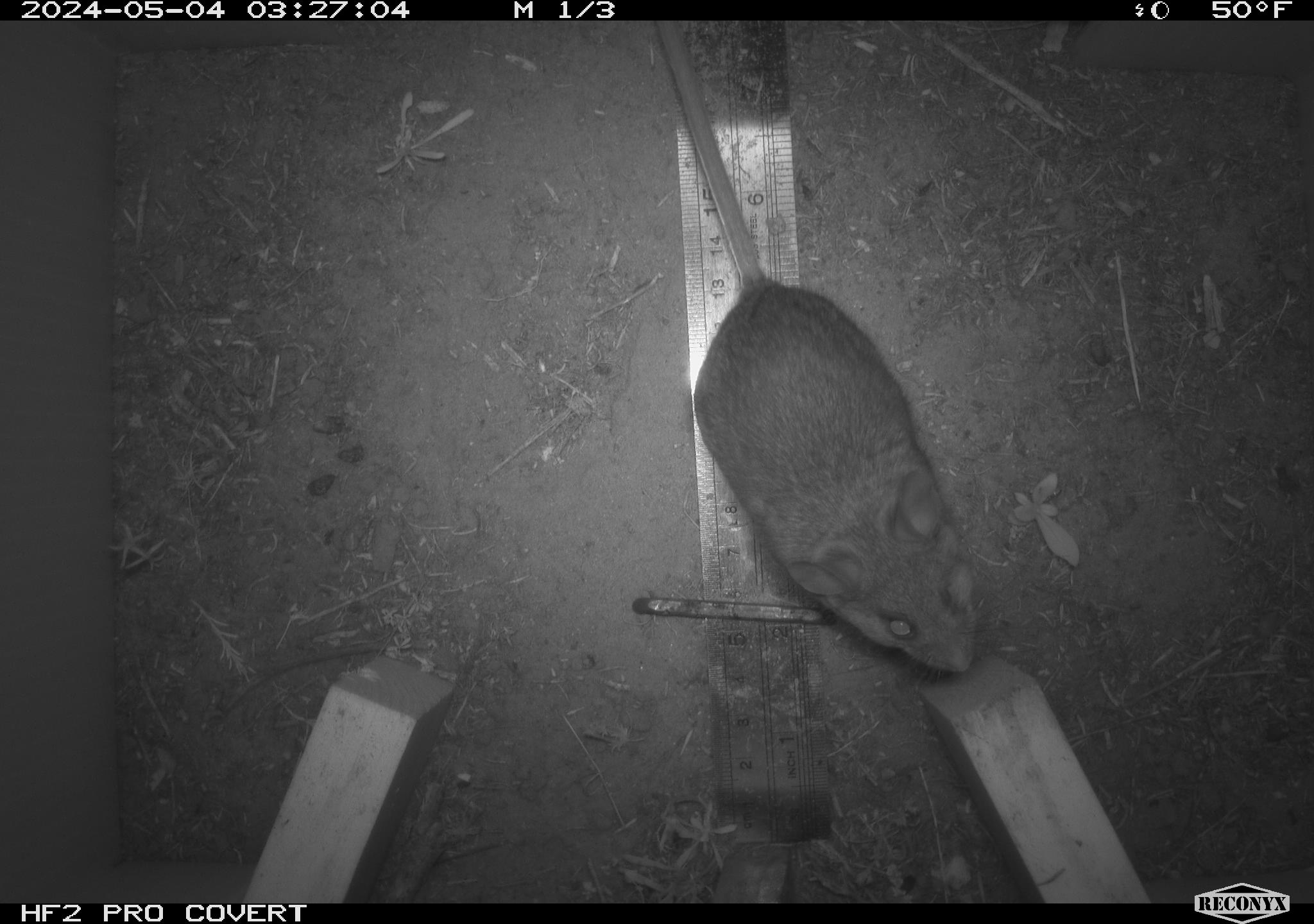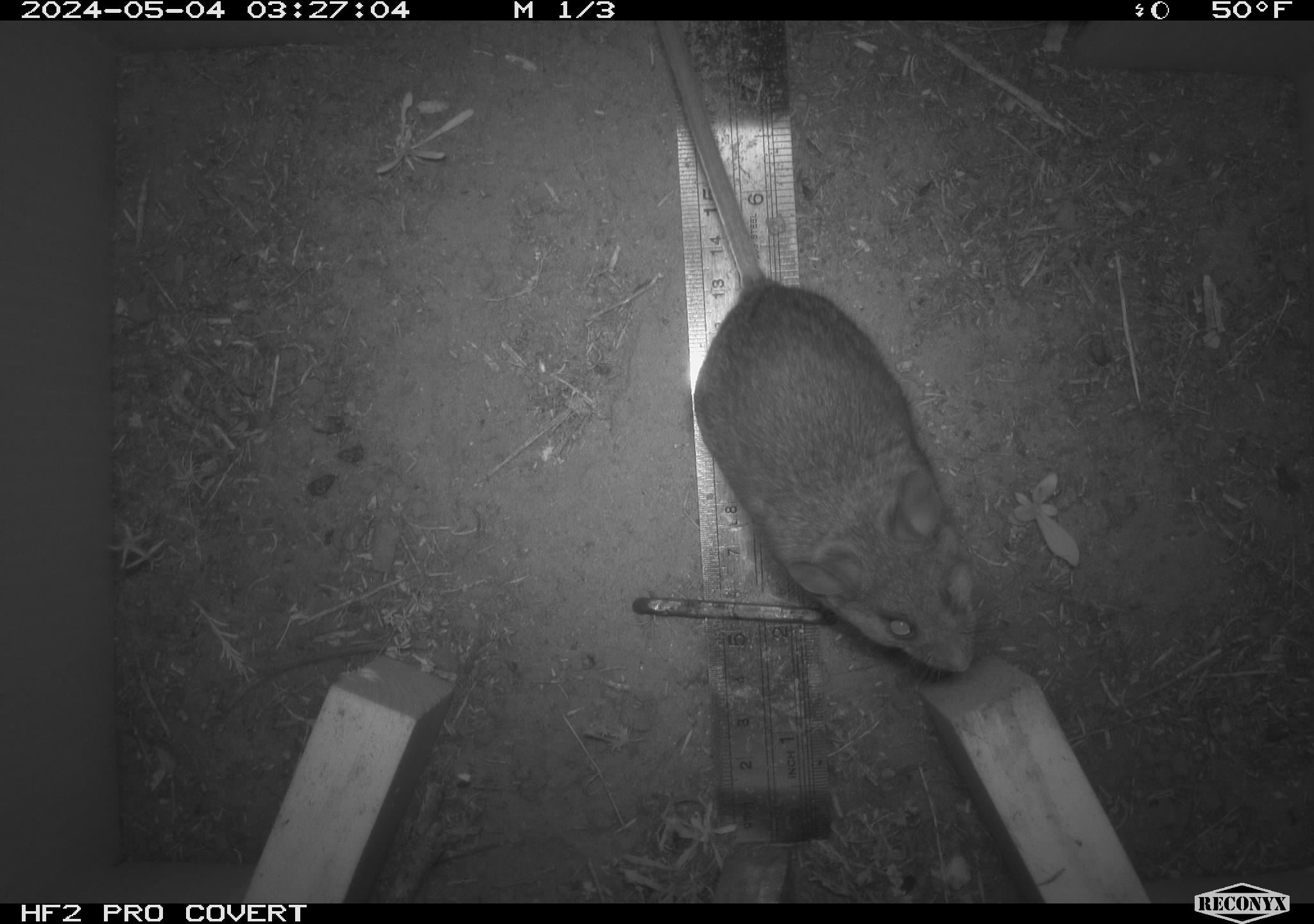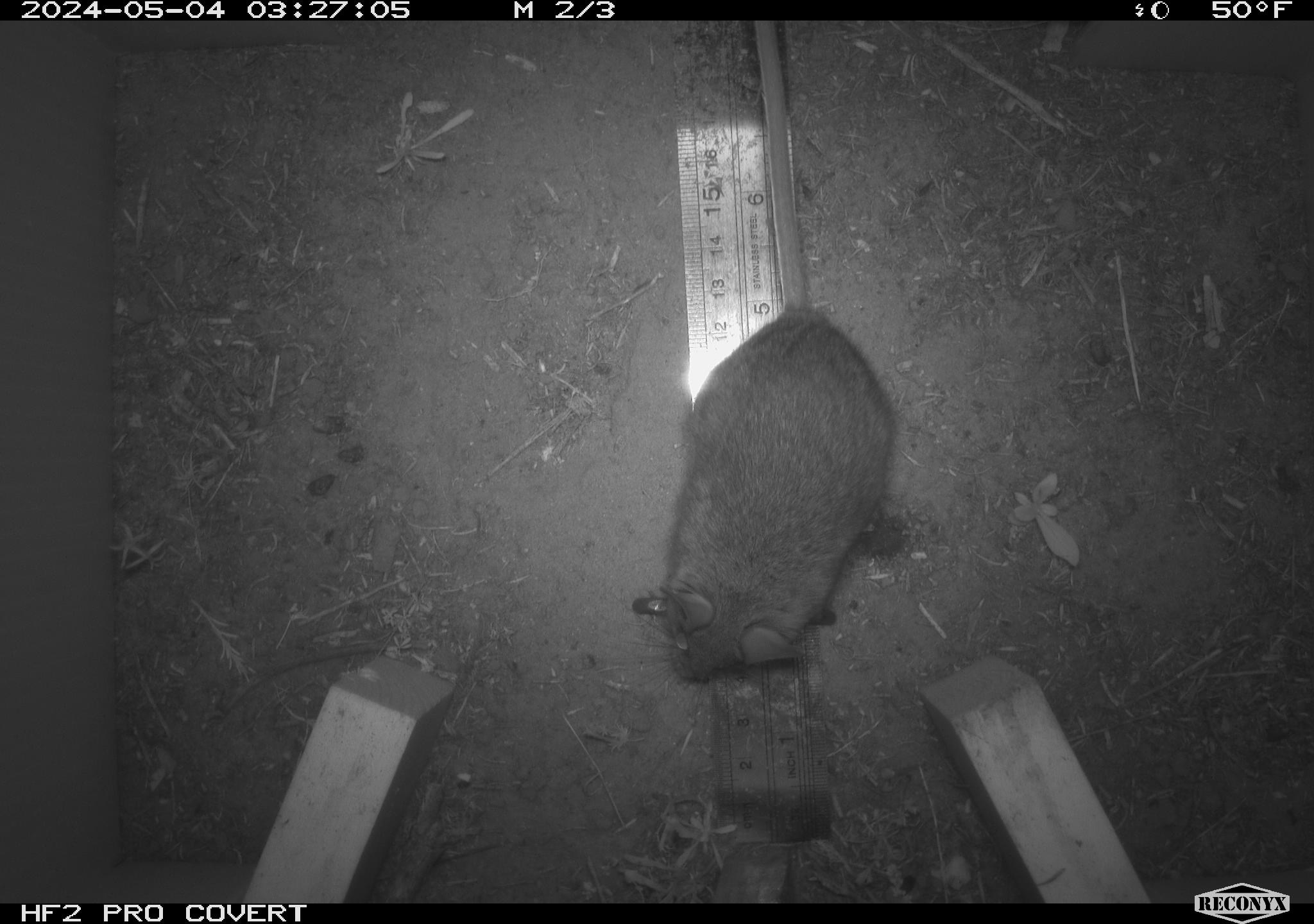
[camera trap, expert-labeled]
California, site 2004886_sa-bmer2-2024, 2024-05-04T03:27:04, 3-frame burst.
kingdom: Animalia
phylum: Chordata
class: Mammalia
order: Rodentia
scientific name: Rodentia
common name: mouse species